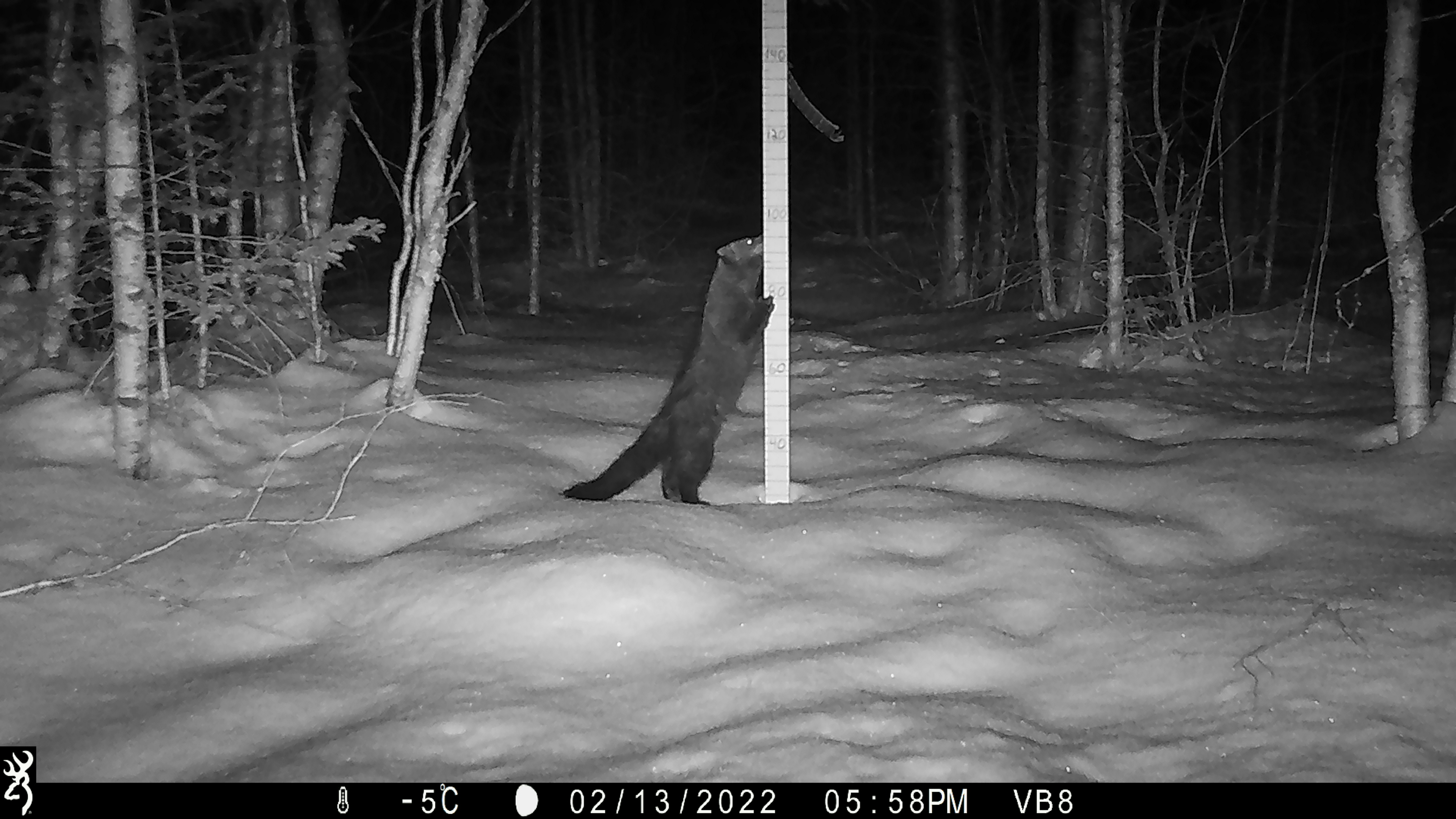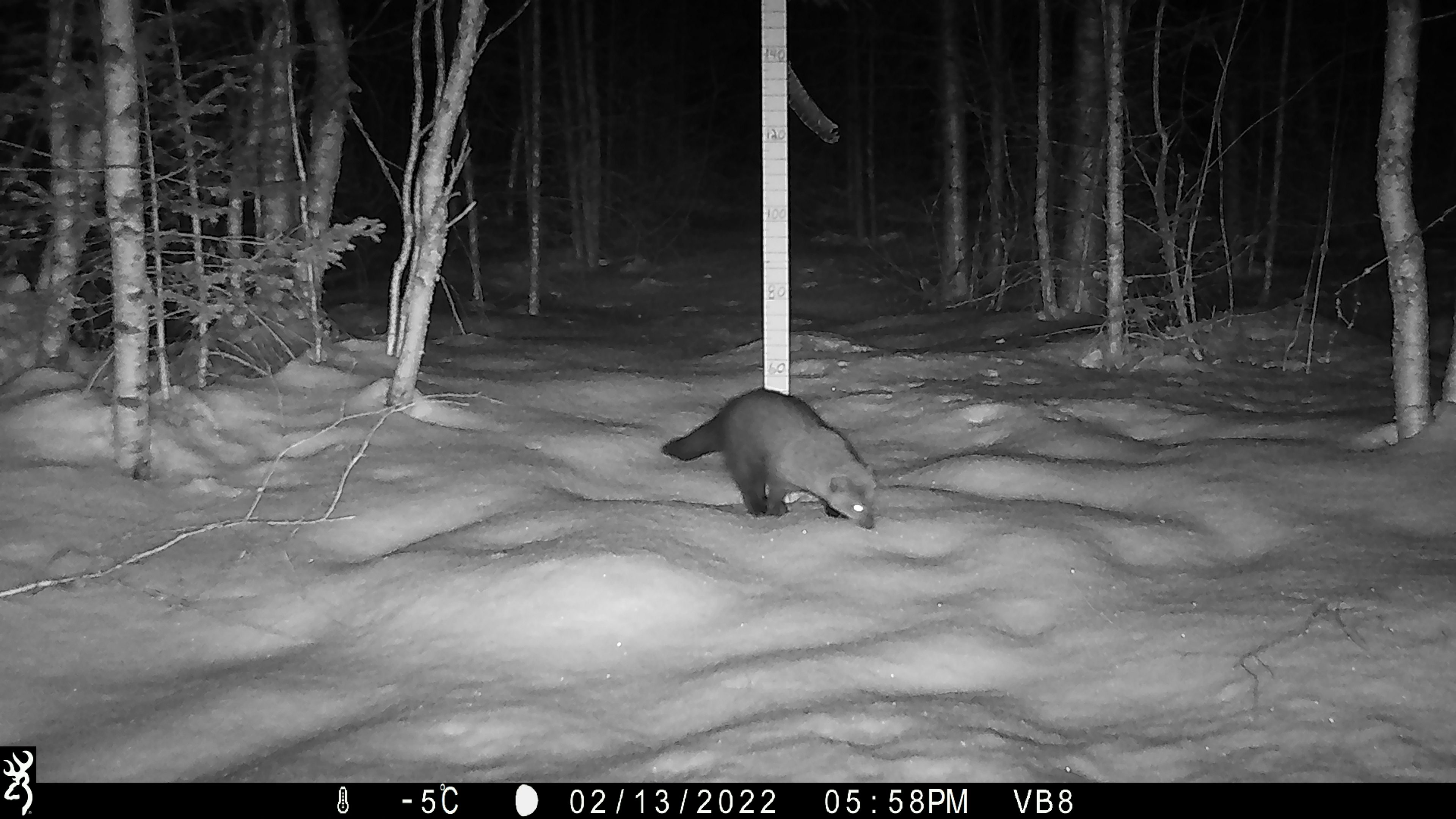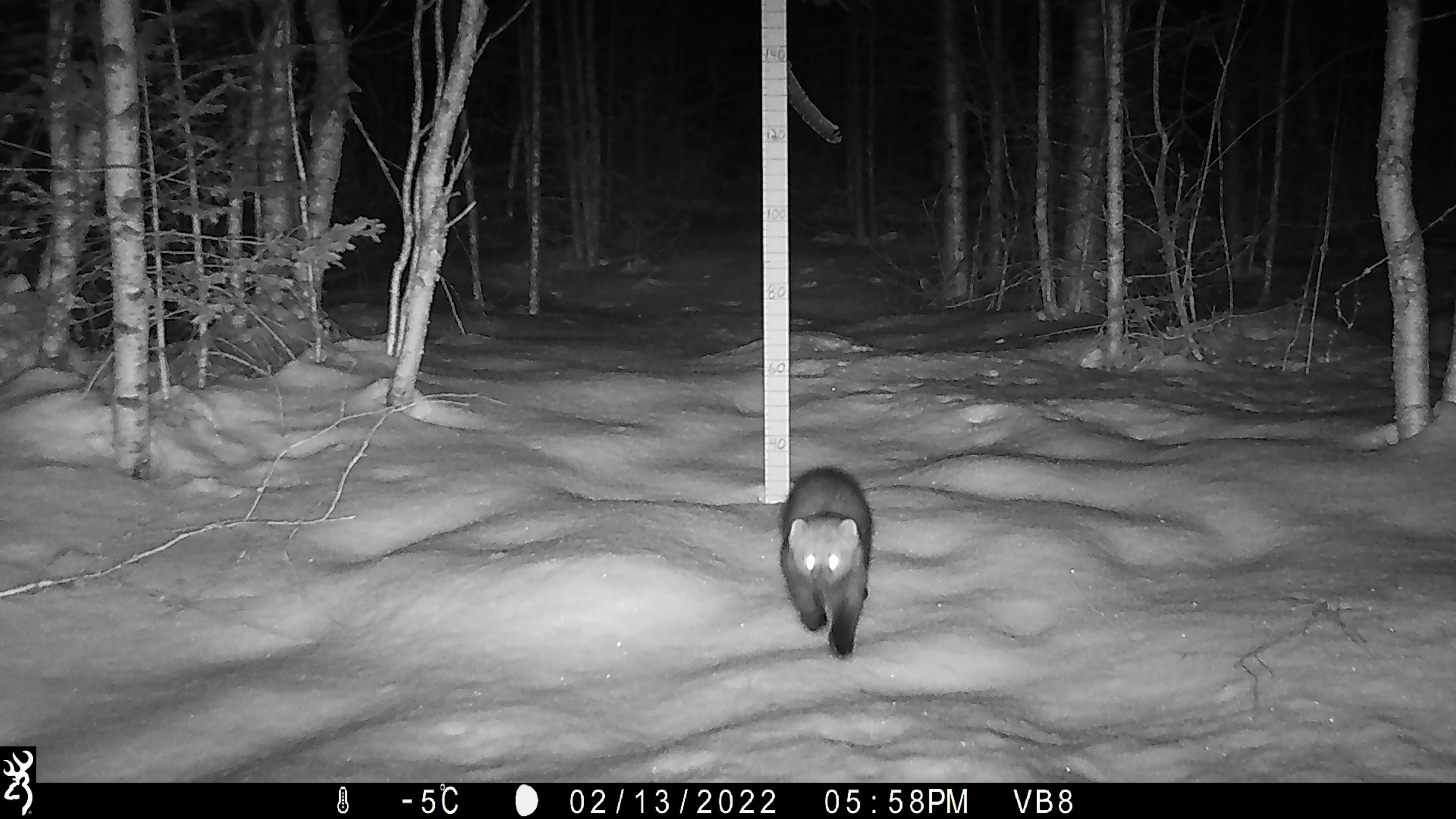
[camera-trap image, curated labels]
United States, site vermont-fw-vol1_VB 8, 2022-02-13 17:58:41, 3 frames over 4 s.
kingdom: Animalia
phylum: Chordata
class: Mammalia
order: Carnivora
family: Mustelidae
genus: Pekania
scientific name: Pekania pennanti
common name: fisher